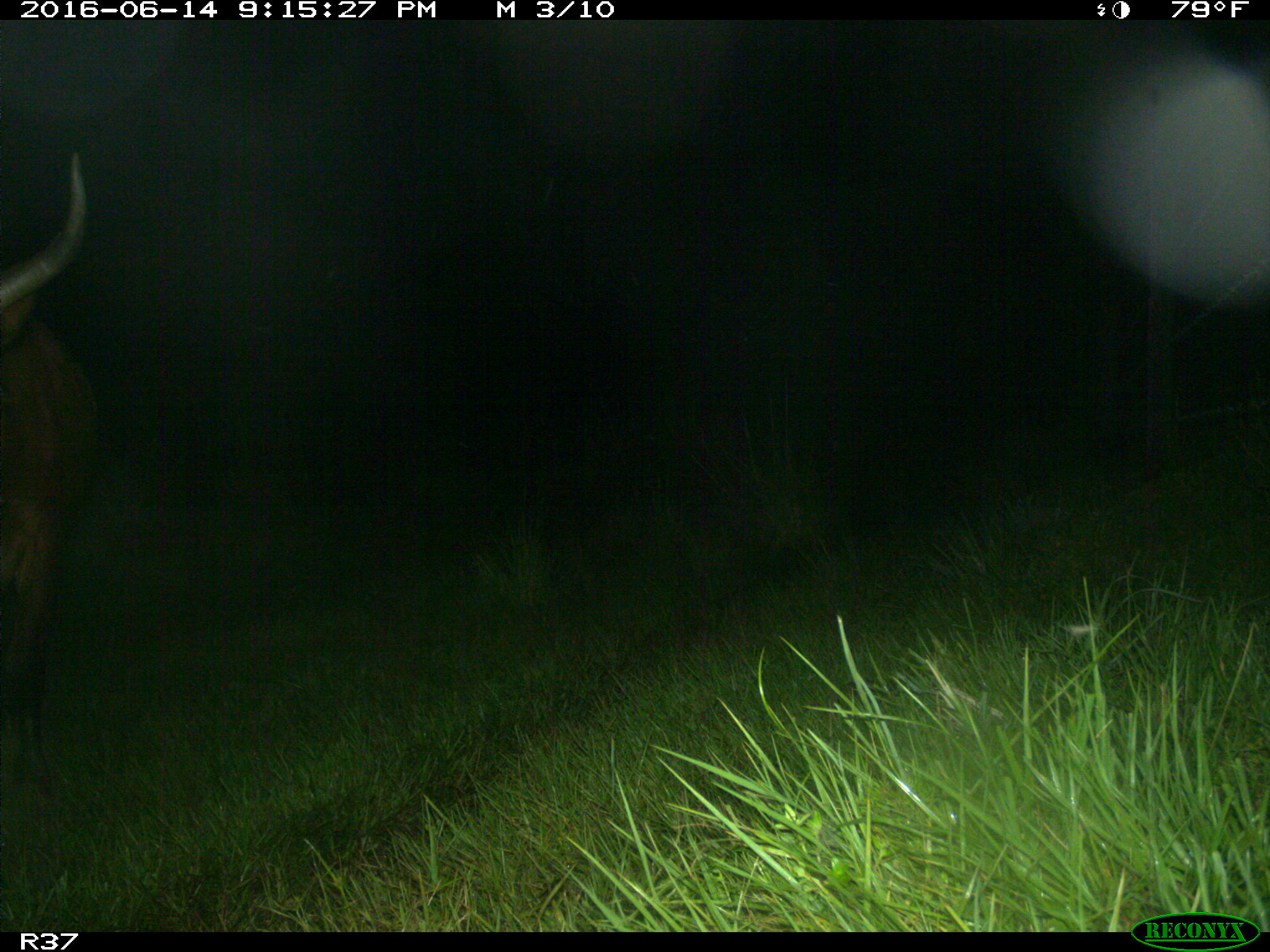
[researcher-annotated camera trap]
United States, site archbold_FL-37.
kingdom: Animalia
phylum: Chordata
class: Mammalia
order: Artiodactyla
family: Bovidae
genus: Bos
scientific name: Bos taurus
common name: domestic cow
Bos taurus (domestic cow).